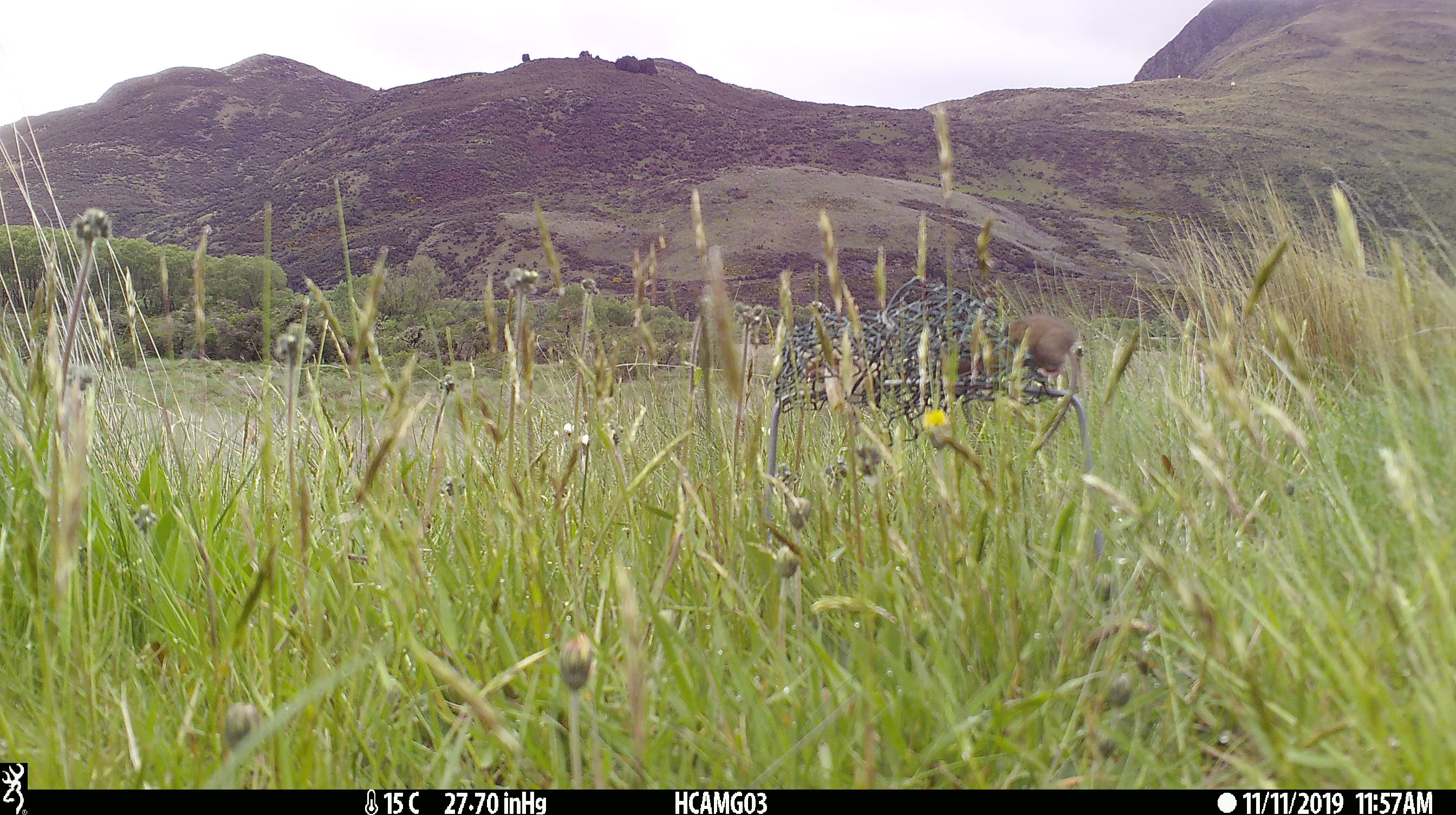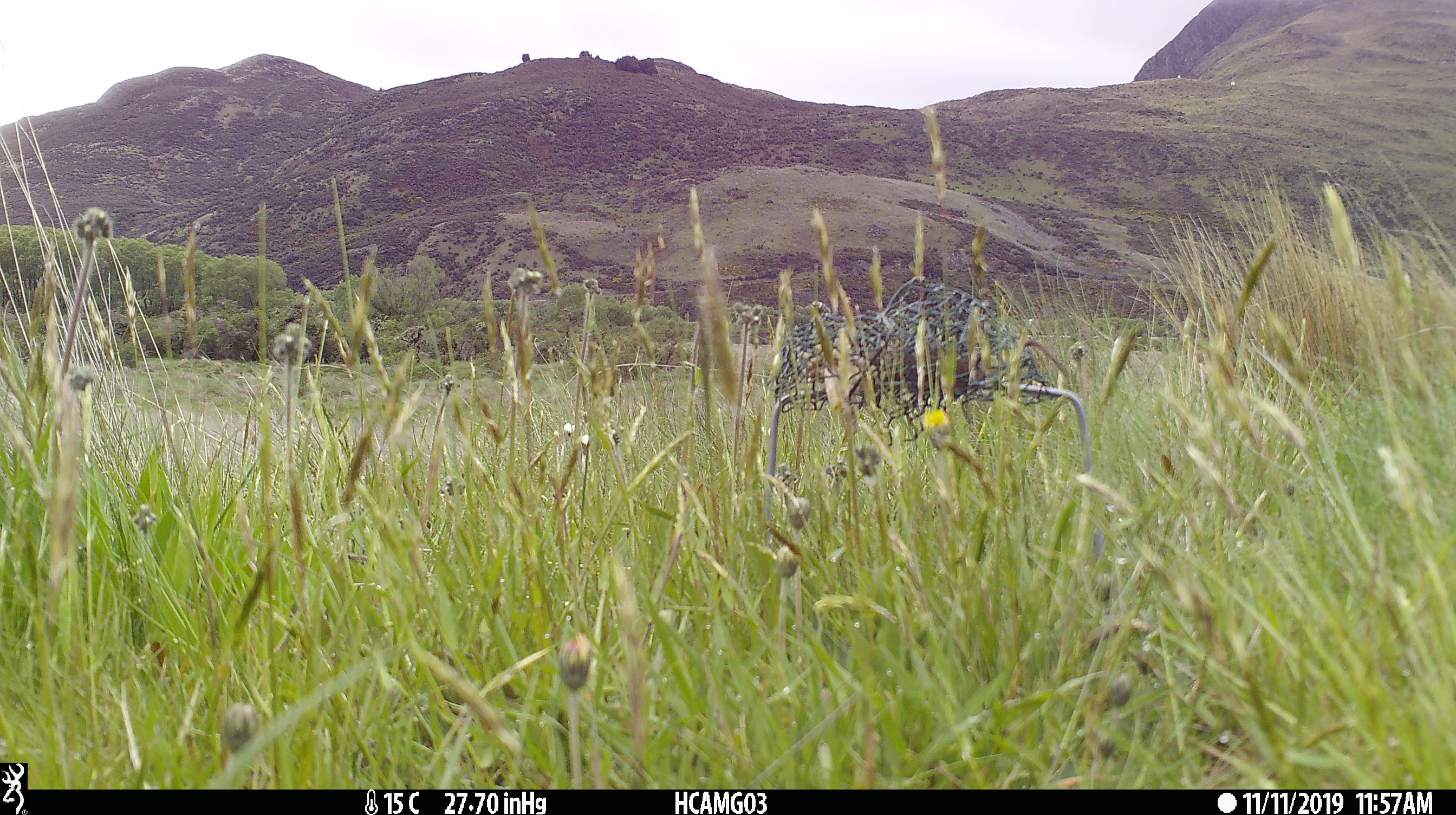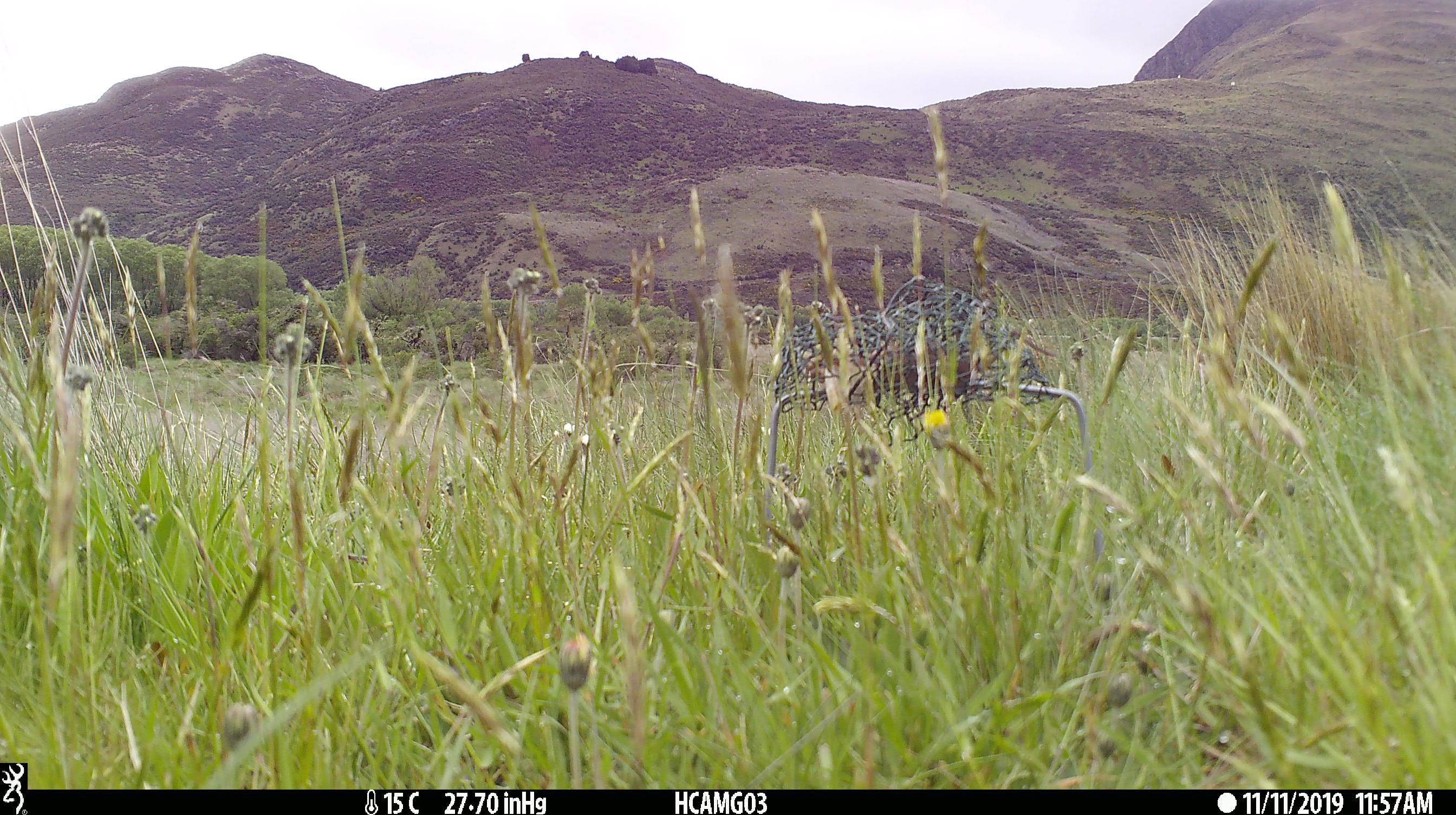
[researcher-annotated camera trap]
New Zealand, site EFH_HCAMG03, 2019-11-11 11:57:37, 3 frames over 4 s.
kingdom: Animalia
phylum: Chordata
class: Mammalia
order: Rodentia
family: Muridae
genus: Mus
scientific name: Mus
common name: mouse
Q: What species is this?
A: Mouse (Mus).